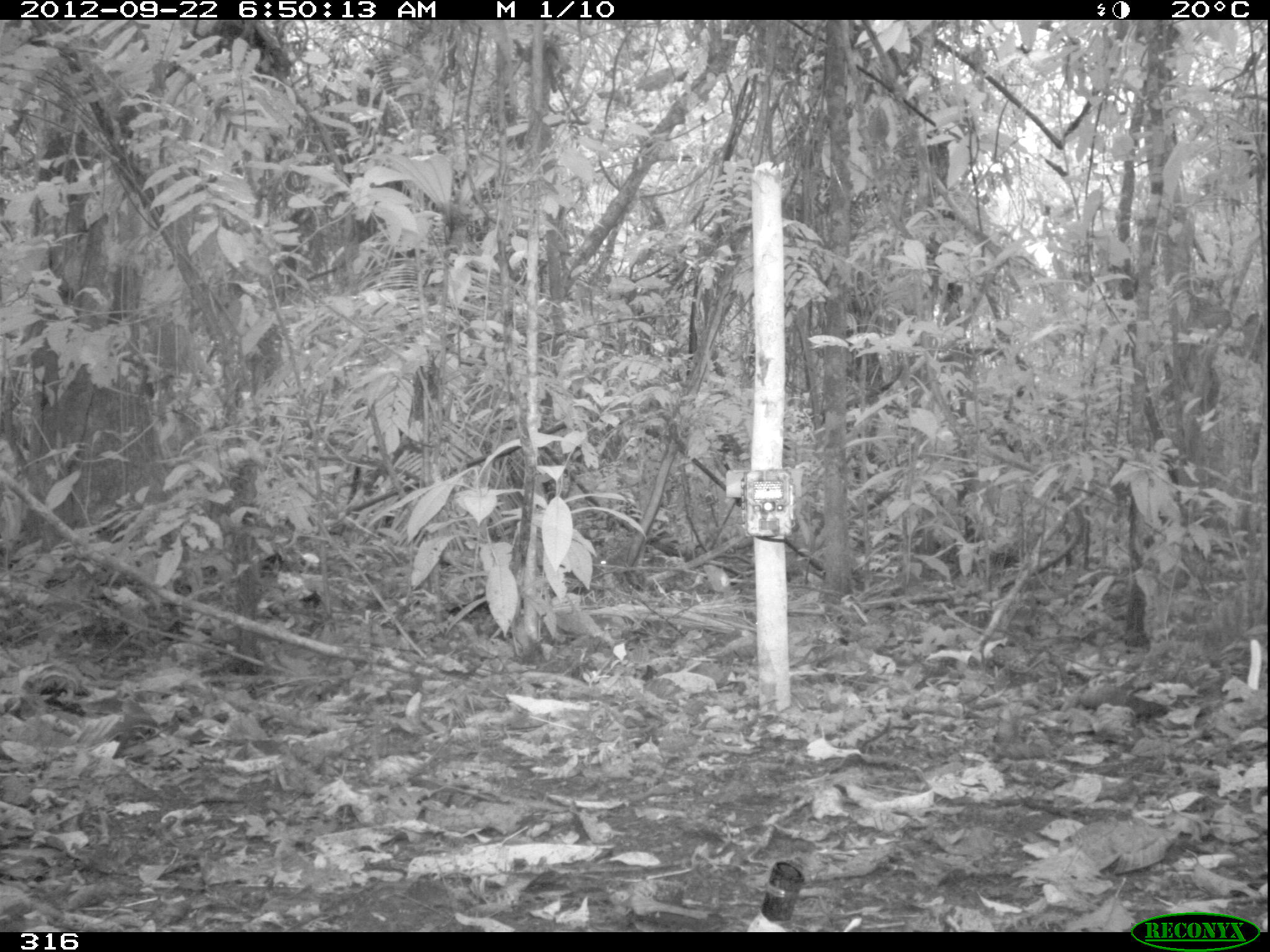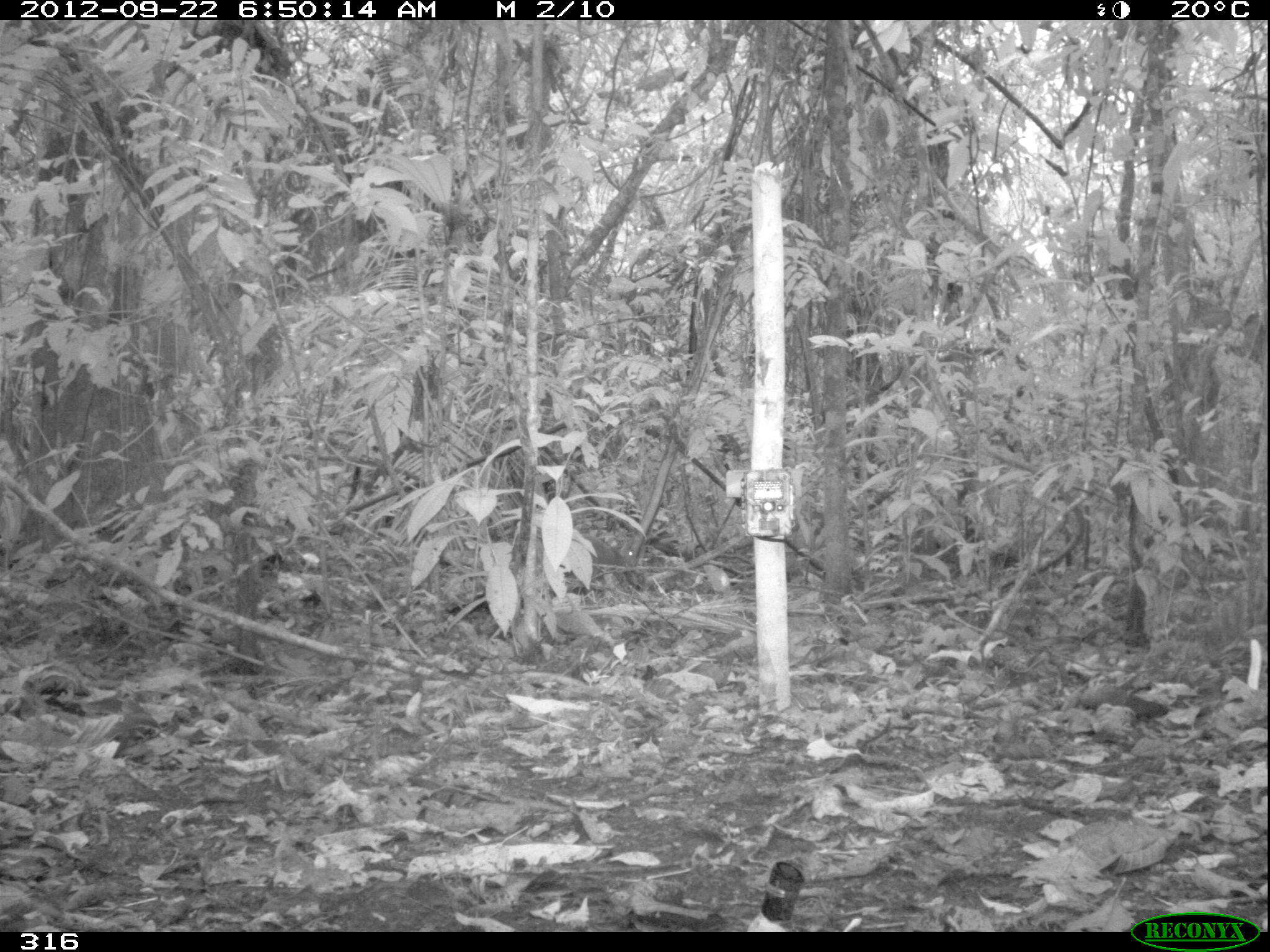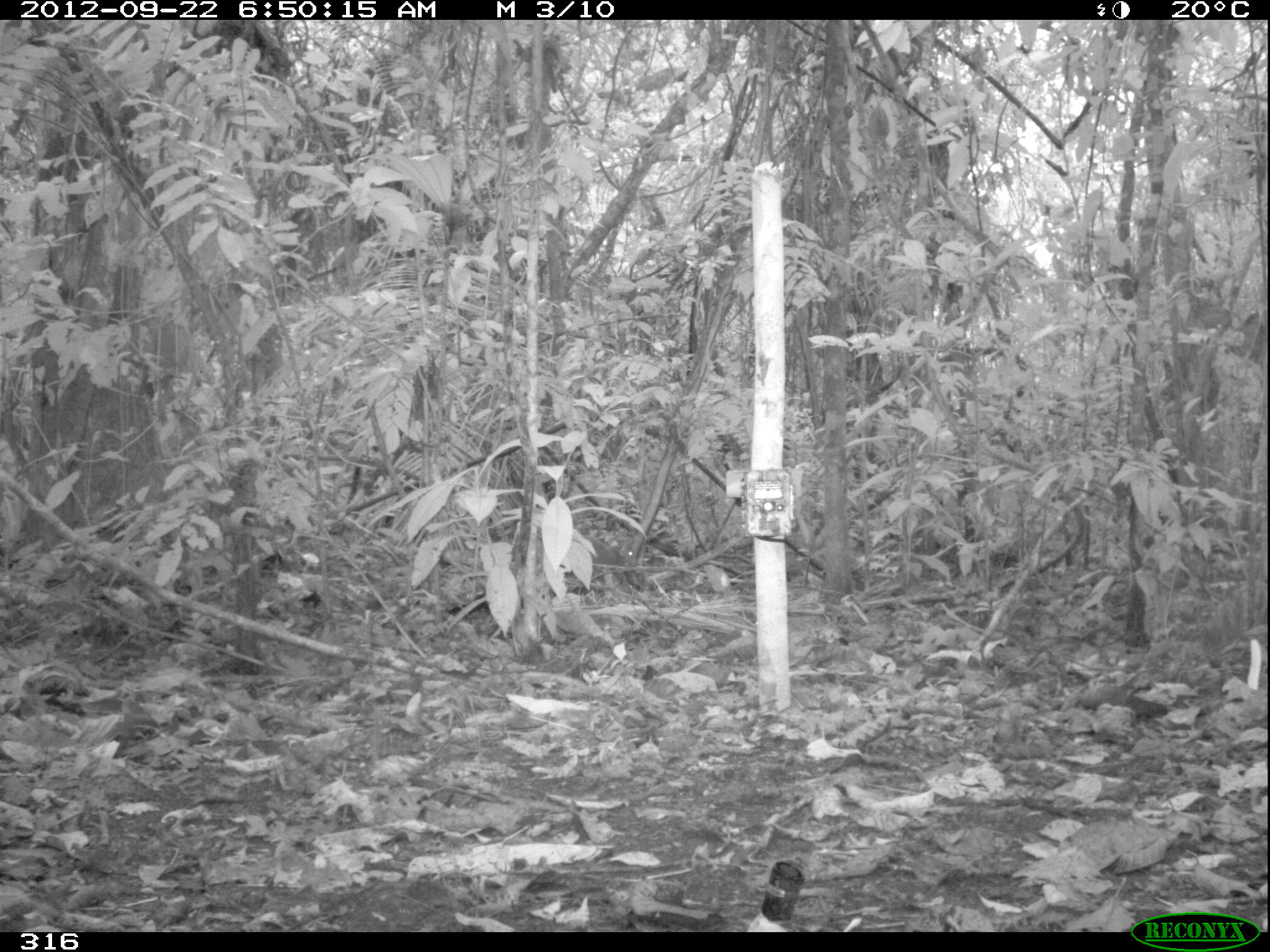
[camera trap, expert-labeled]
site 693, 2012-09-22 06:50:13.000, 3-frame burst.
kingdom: Animalia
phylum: Chordata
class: Mammalia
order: Rodentia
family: Dasyproctidae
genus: Dasyprocta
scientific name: Dasyprocta punctata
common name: central american agouti